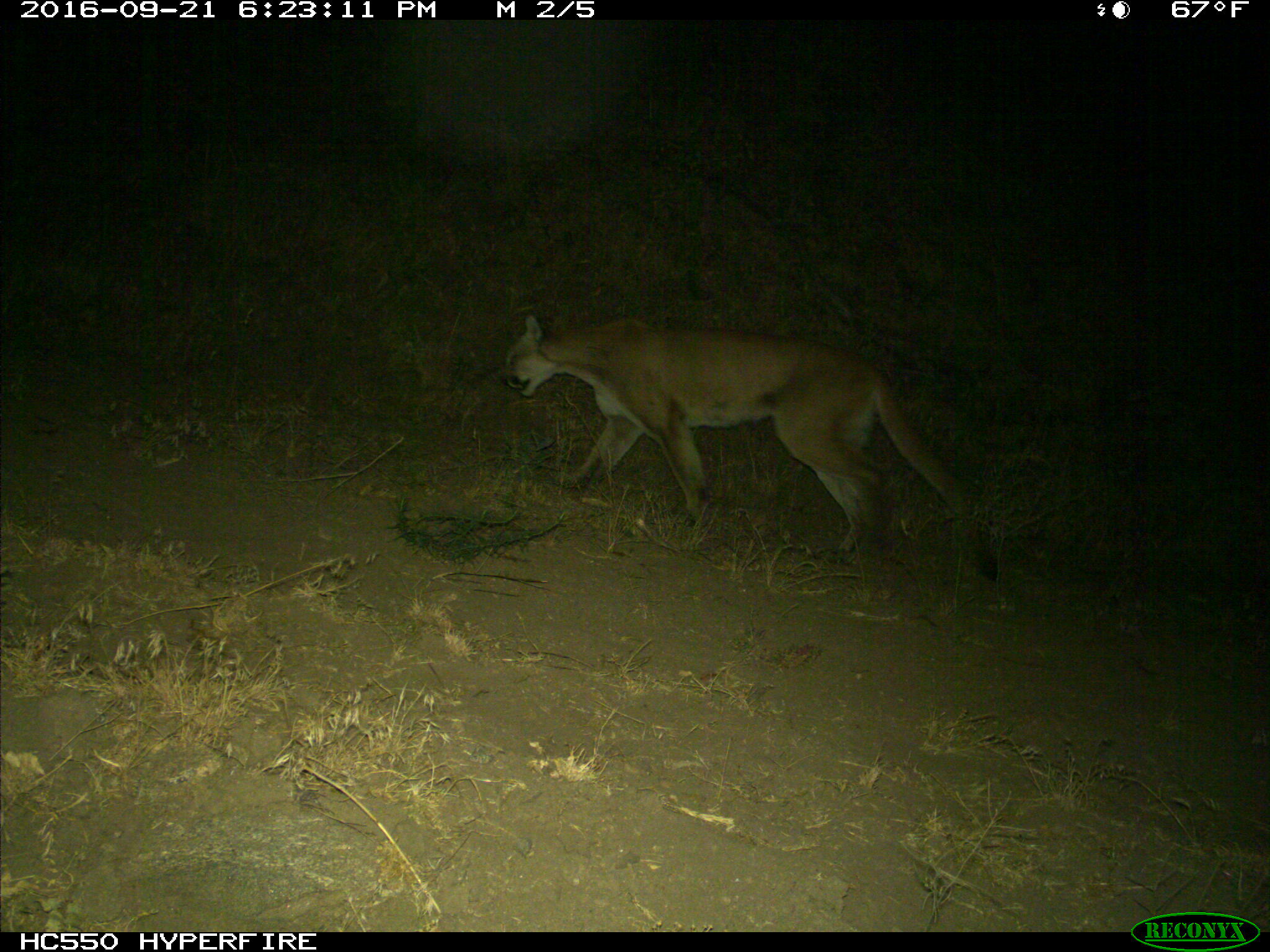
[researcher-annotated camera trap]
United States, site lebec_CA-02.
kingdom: Animalia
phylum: Chordata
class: Mammalia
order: Carnivora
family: Felidae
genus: Puma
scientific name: Puma concolor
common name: mountain lion